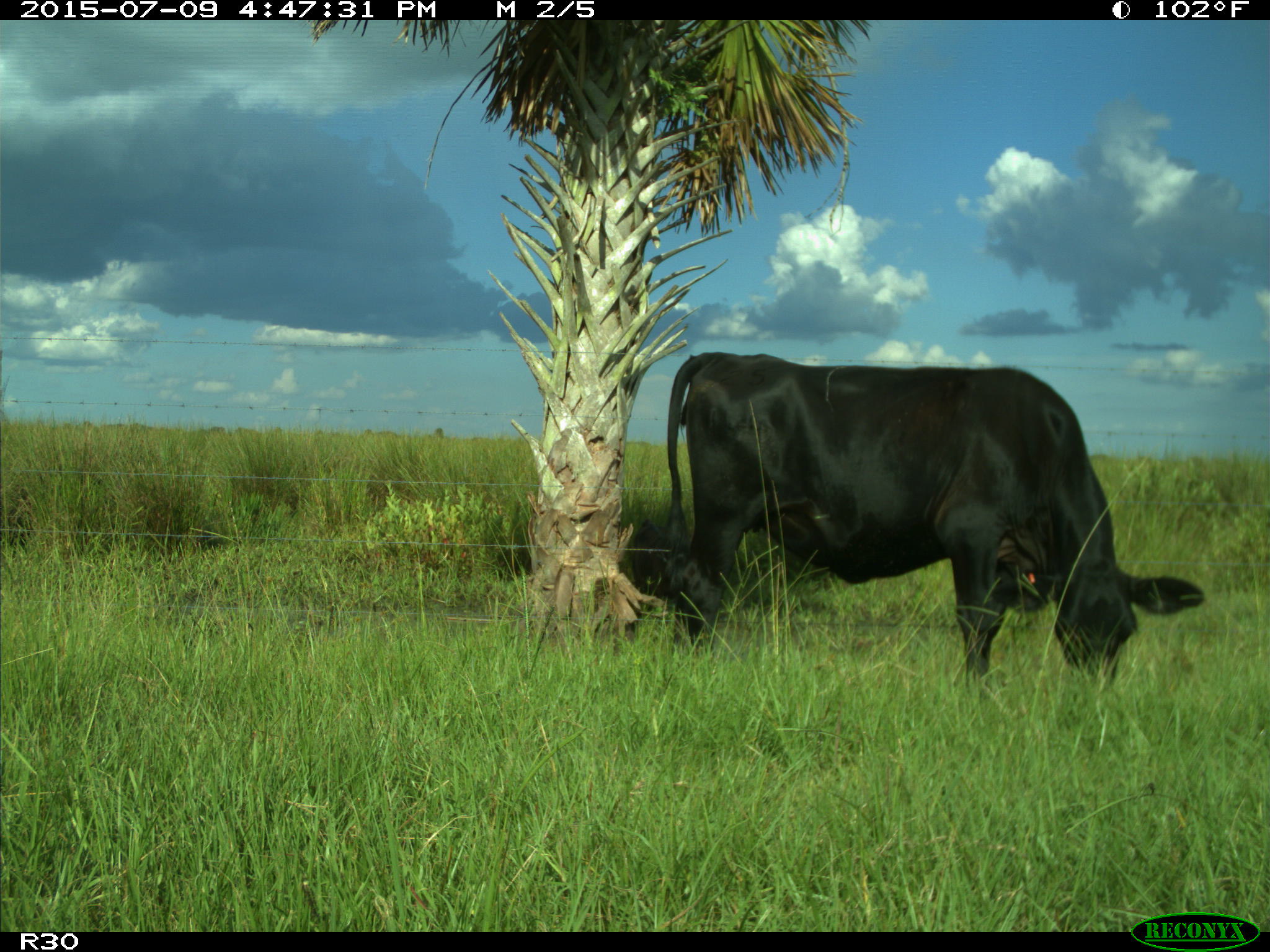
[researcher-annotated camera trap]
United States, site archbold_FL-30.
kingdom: Animalia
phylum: Chordata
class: Mammalia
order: Artiodactyla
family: Bovidae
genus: Bos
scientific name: Bos taurus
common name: domestic cow